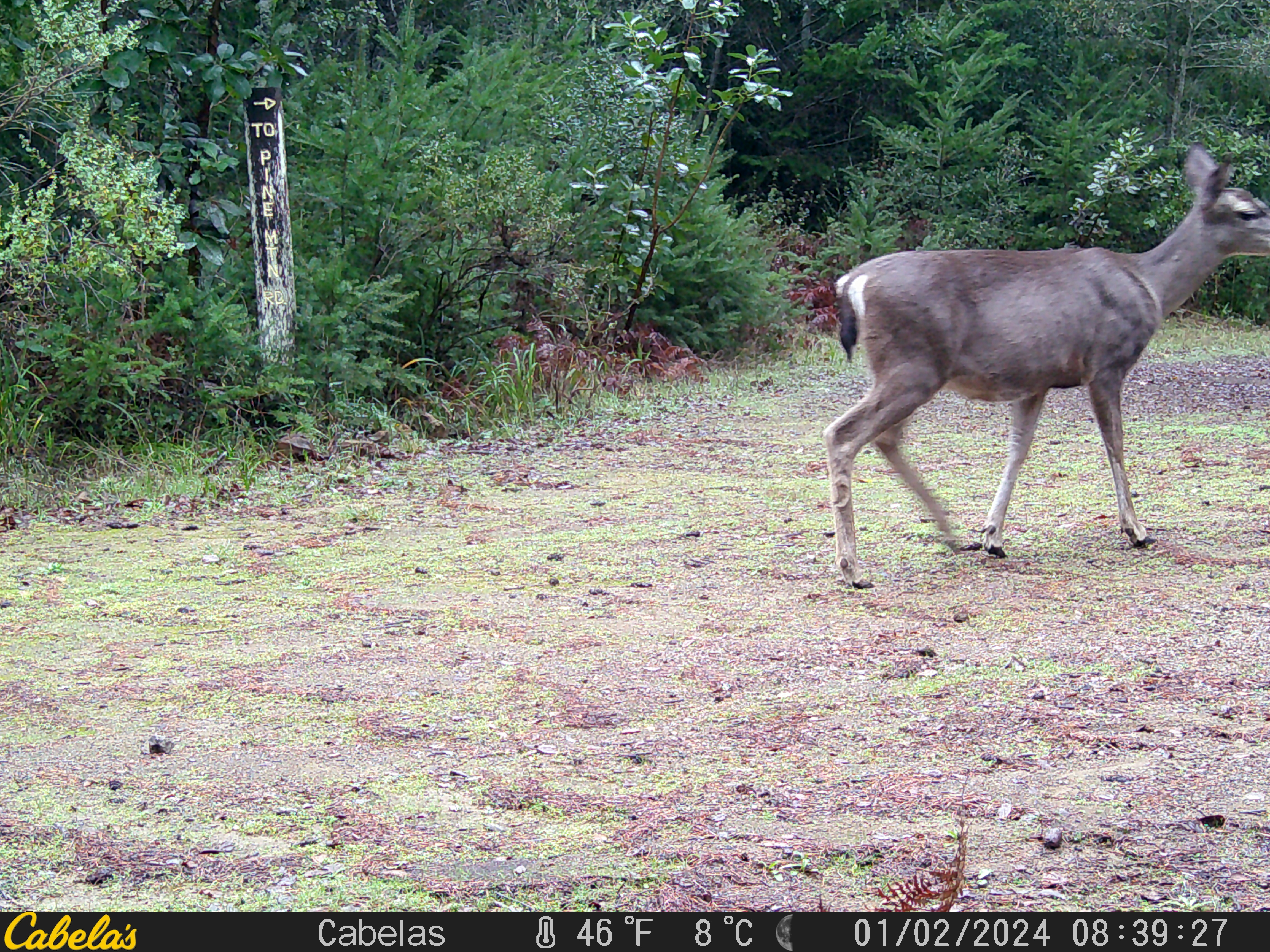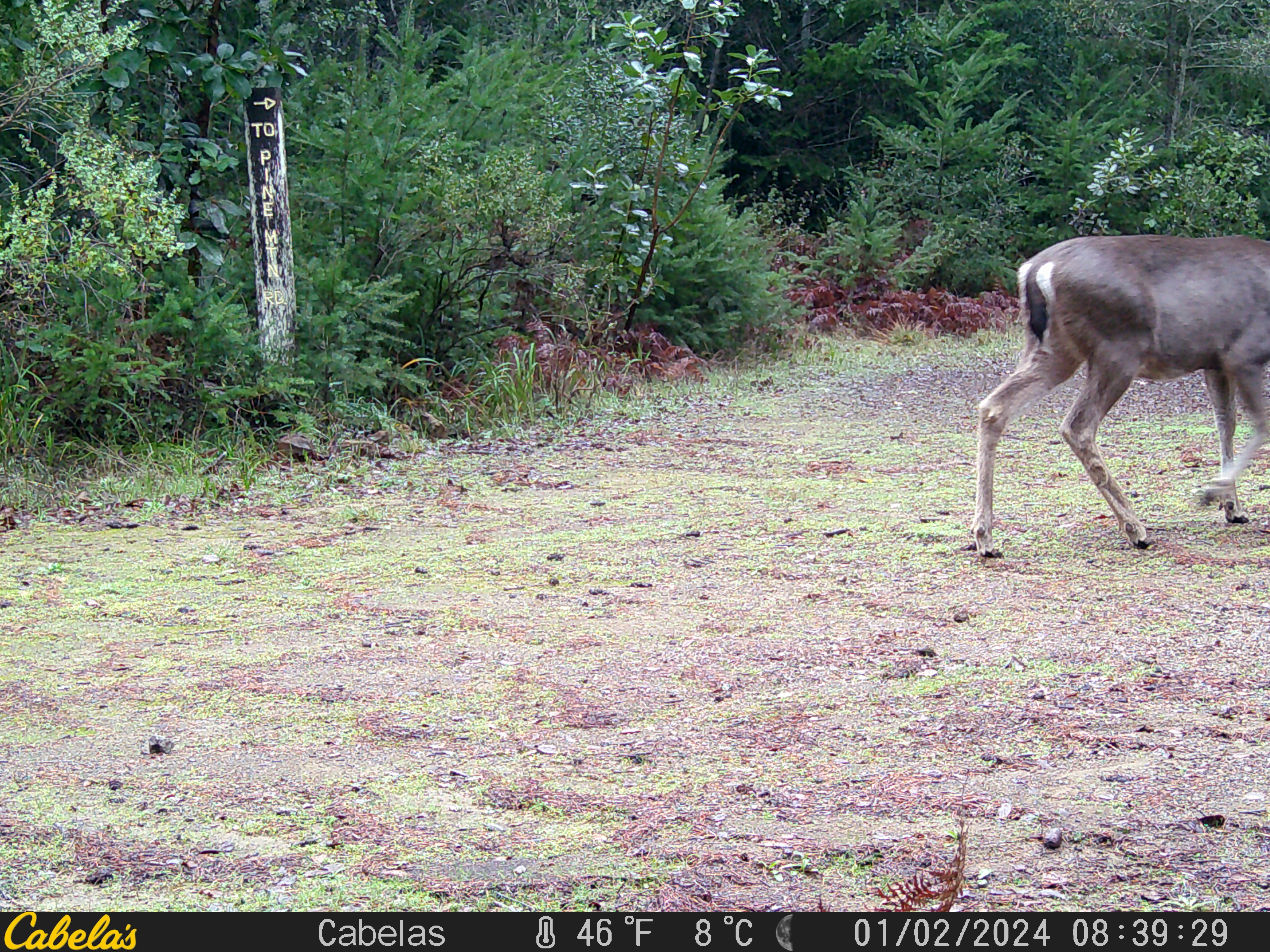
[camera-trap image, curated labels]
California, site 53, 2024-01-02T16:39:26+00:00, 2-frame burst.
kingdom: Animalia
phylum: Chordata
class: Mammalia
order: Artiodactyla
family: Cervidae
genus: Odocoileus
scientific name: Odocoileus hemionus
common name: mule deer